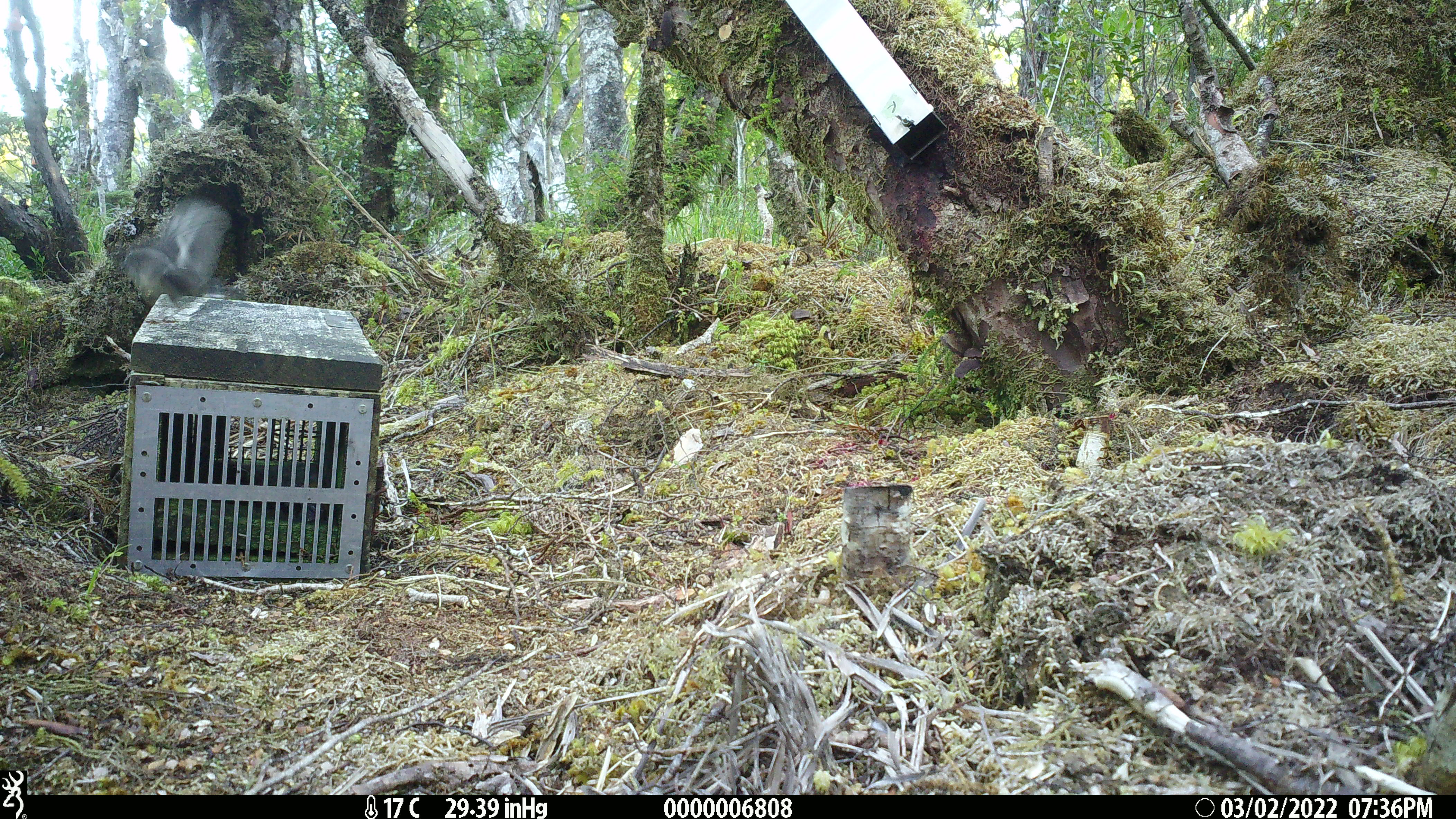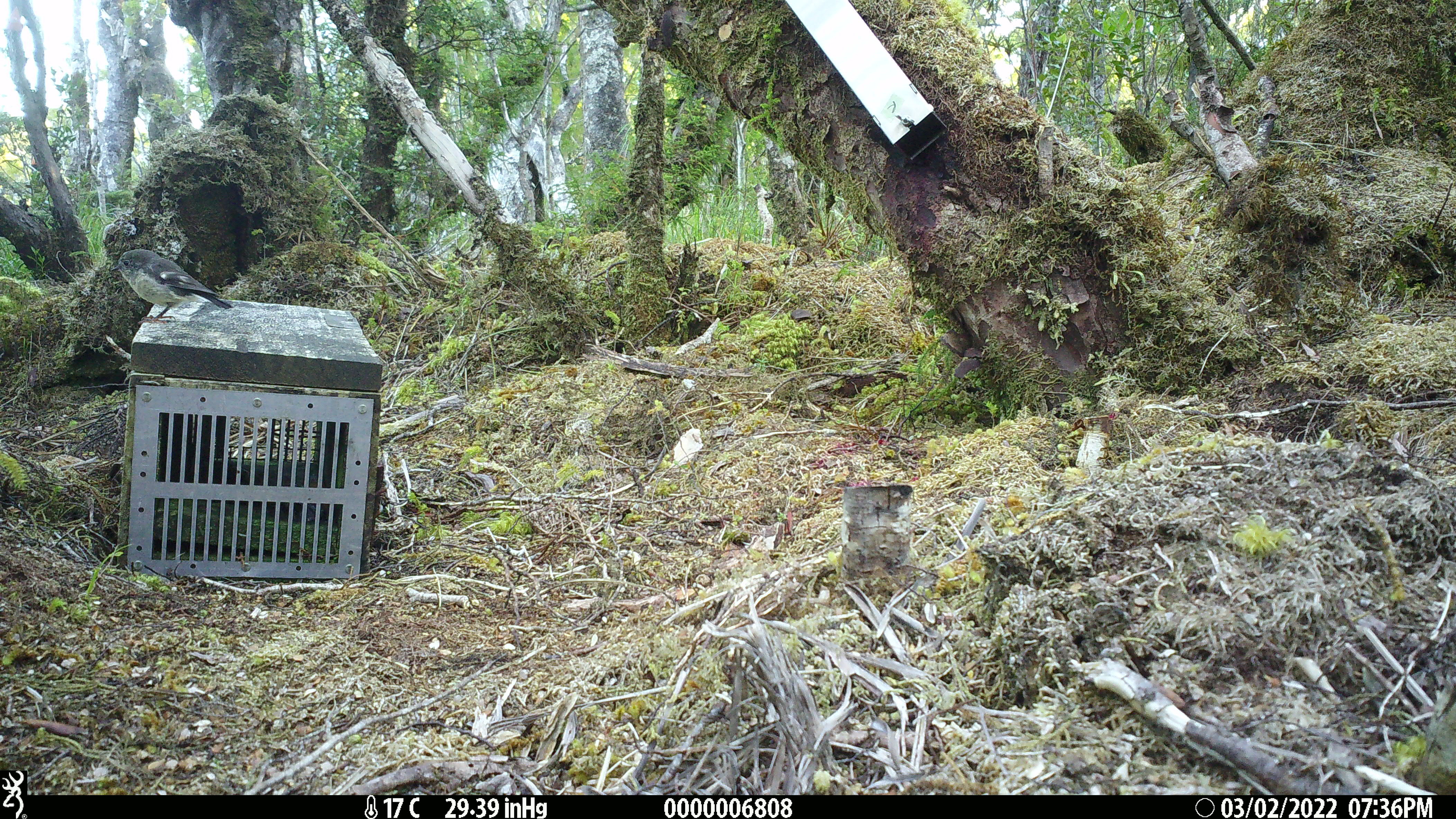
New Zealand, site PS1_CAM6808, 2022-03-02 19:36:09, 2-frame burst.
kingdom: Animalia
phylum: Chordata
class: Aves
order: Passeriformes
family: Petroicidae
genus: Petroica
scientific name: Petroica macrocephala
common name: tomtit